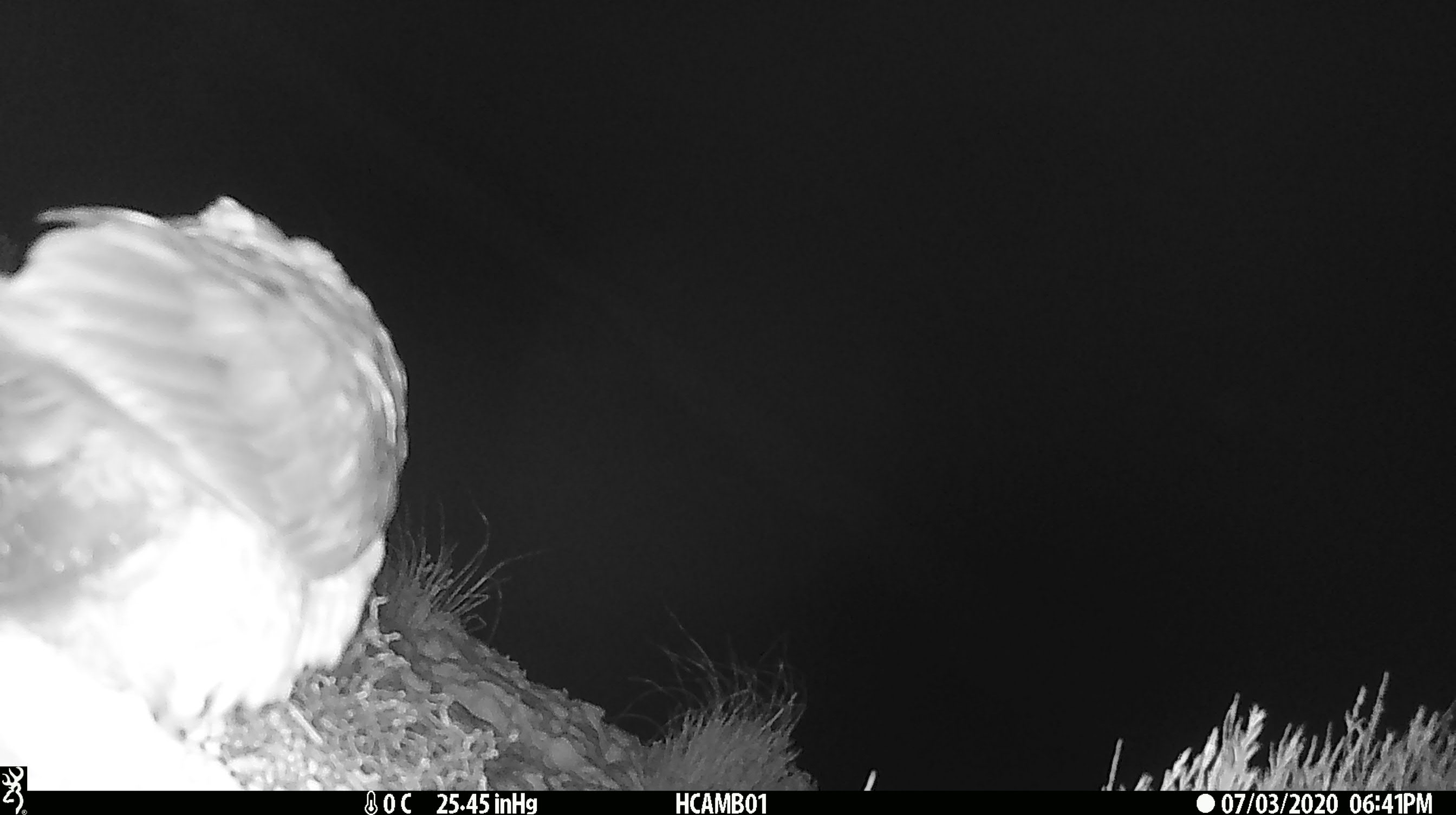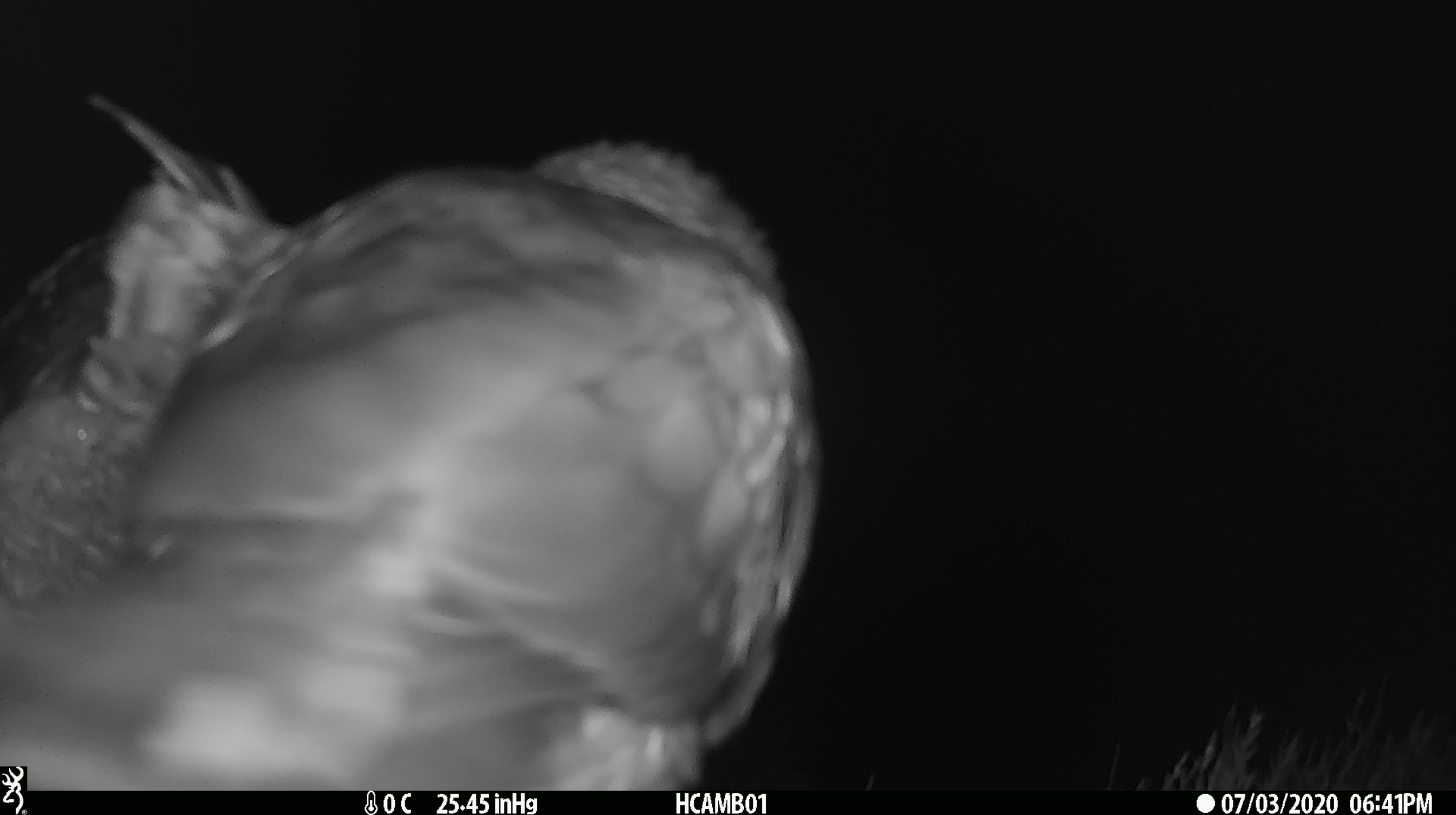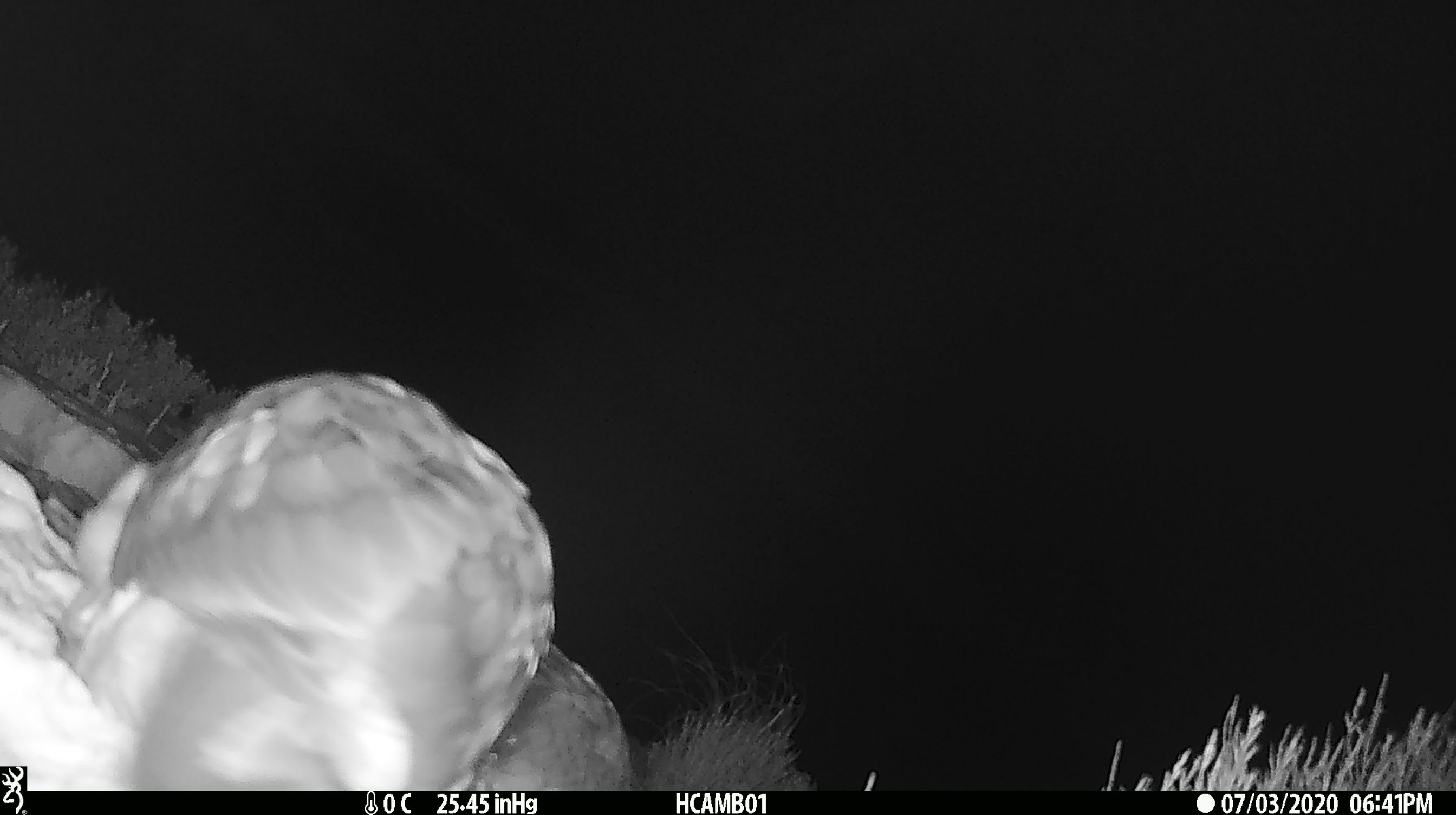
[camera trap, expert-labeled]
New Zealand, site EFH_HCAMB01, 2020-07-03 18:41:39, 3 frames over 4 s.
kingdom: Animalia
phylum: Chordata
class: Aves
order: Psittaciformes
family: Strigopidae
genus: Nestor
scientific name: Nestor notabilis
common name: kea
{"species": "kea (Nestor notabilis)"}